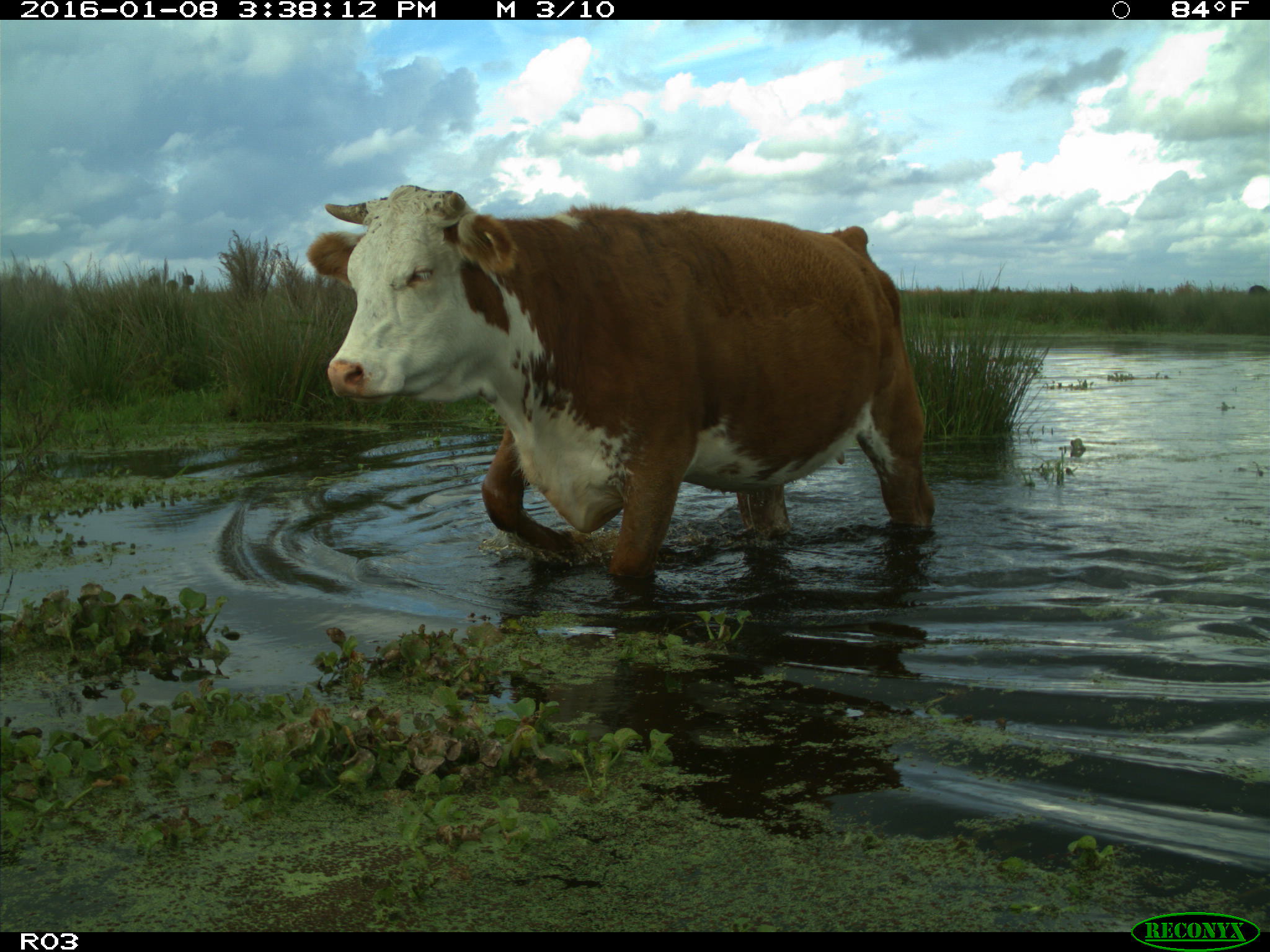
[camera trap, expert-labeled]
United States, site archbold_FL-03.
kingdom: Animalia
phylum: Chordata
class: Mammalia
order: Artiodactyla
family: Bovidae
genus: Bos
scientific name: Bos taurus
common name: domestic cow